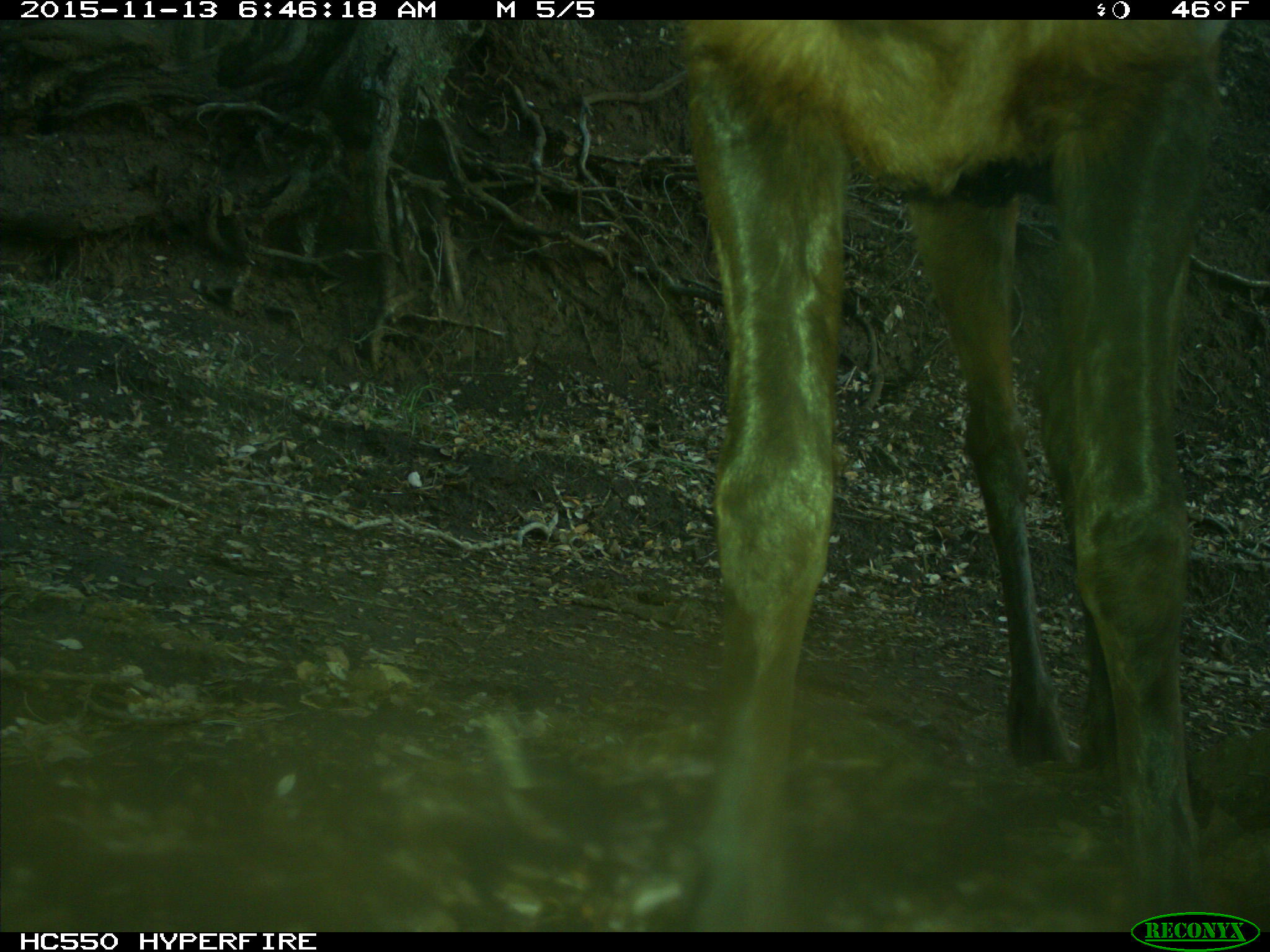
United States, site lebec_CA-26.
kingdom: Animalia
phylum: Chordata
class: Mammalia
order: Artiodactyla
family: Cervidae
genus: Cervus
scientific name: Cervus canadensis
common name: elk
Cervus canadensis (elk).